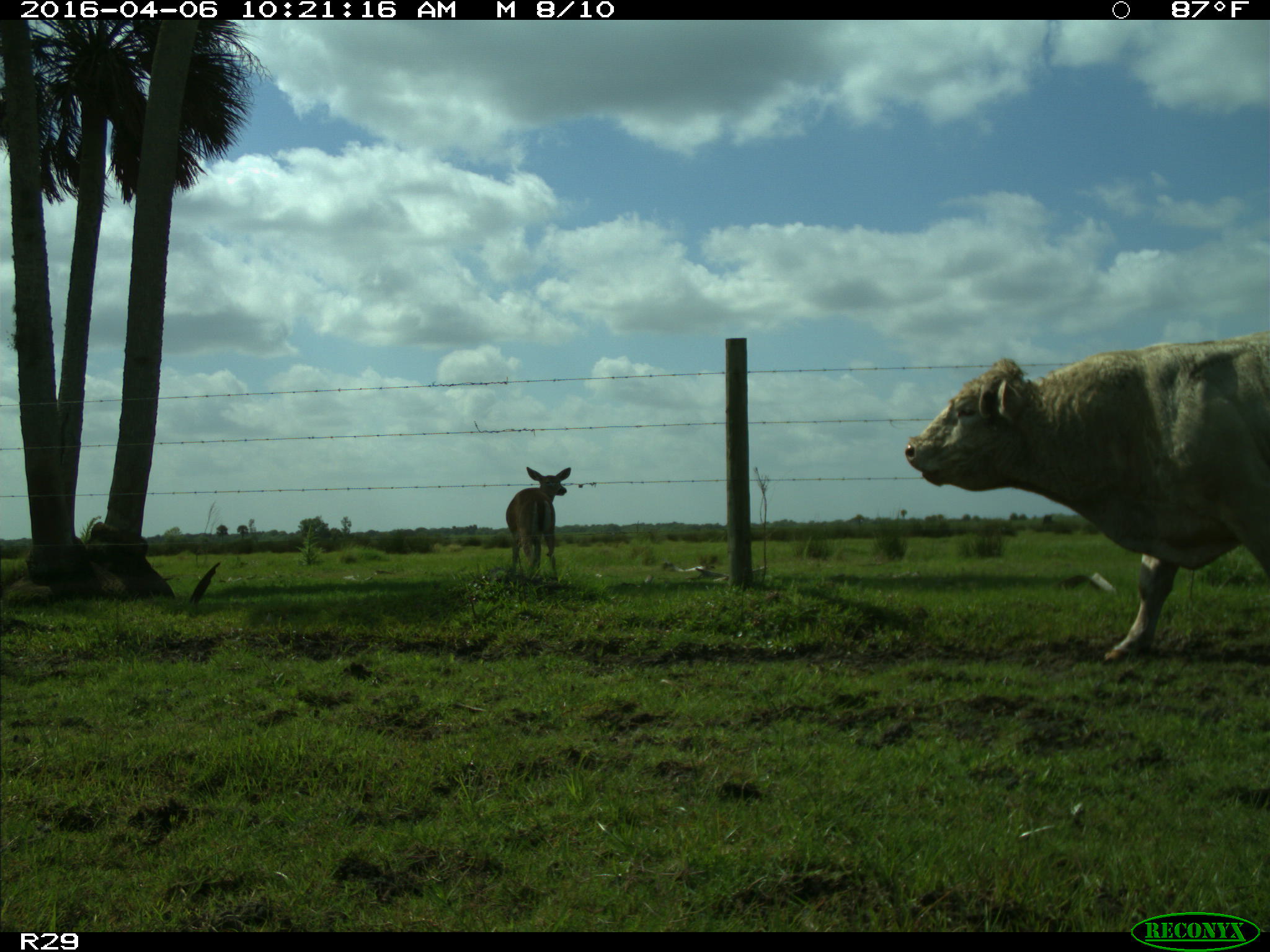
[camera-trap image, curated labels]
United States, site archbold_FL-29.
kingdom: Animalia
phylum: Chordata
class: Mammalia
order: Artiodactyla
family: Bovidae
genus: Bos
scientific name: Bos taurus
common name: domestic cow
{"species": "Bos taurus (domestic cow)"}